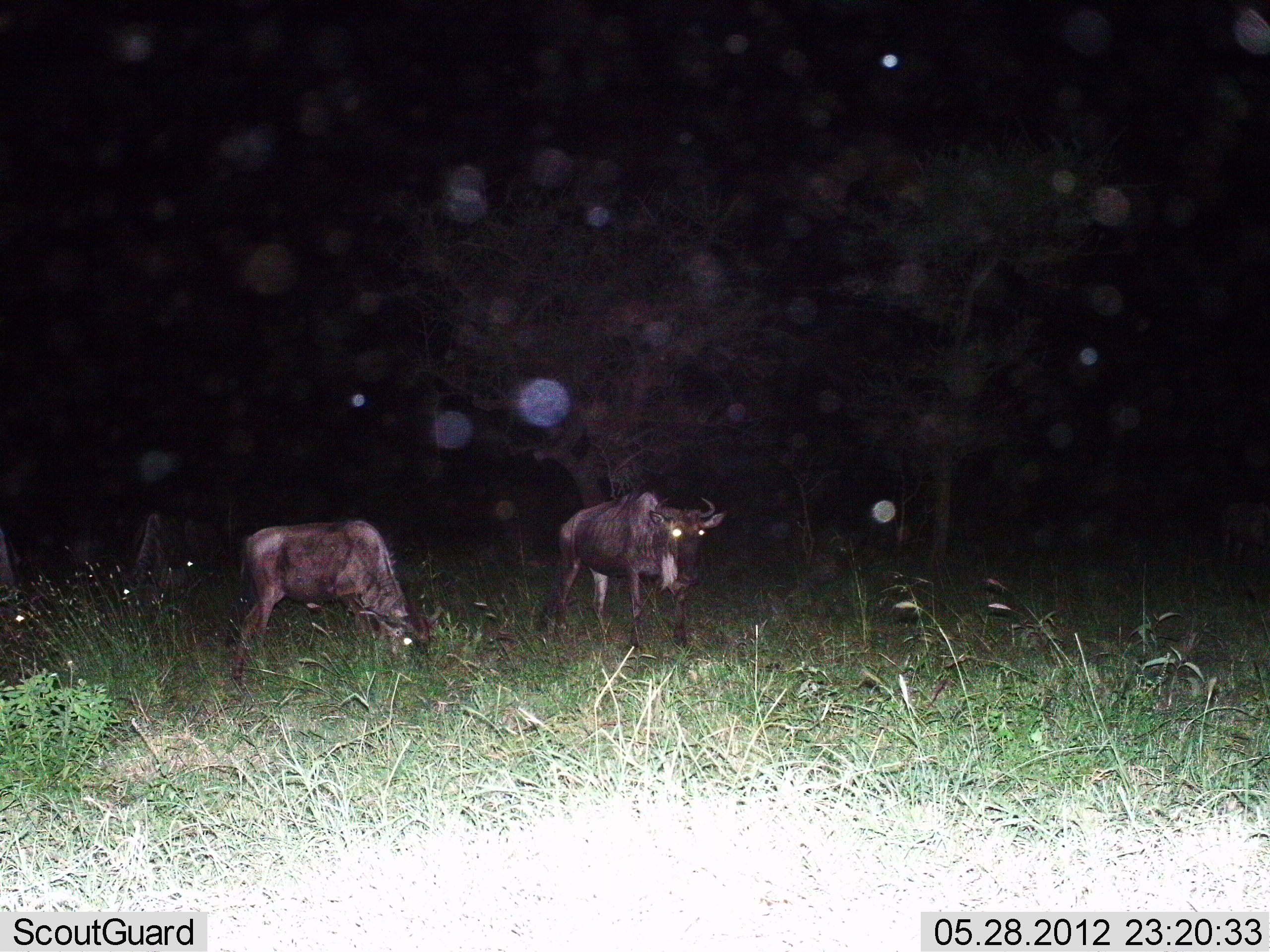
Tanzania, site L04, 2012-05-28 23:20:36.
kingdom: Animalia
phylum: Chordata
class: Mammalia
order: Artiodactyla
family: Bovidae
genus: Connochaetes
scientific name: Connochaetes taurinus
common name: blue wildebeest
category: wildebeest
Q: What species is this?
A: Wildebeest (blue wildebeest) (Connochaetes taurinus).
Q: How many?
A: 2.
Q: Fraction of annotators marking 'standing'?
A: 90%.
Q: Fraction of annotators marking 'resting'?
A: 10%.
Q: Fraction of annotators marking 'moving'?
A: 0%.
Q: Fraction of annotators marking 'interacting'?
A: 0%.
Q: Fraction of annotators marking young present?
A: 0%.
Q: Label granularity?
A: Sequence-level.